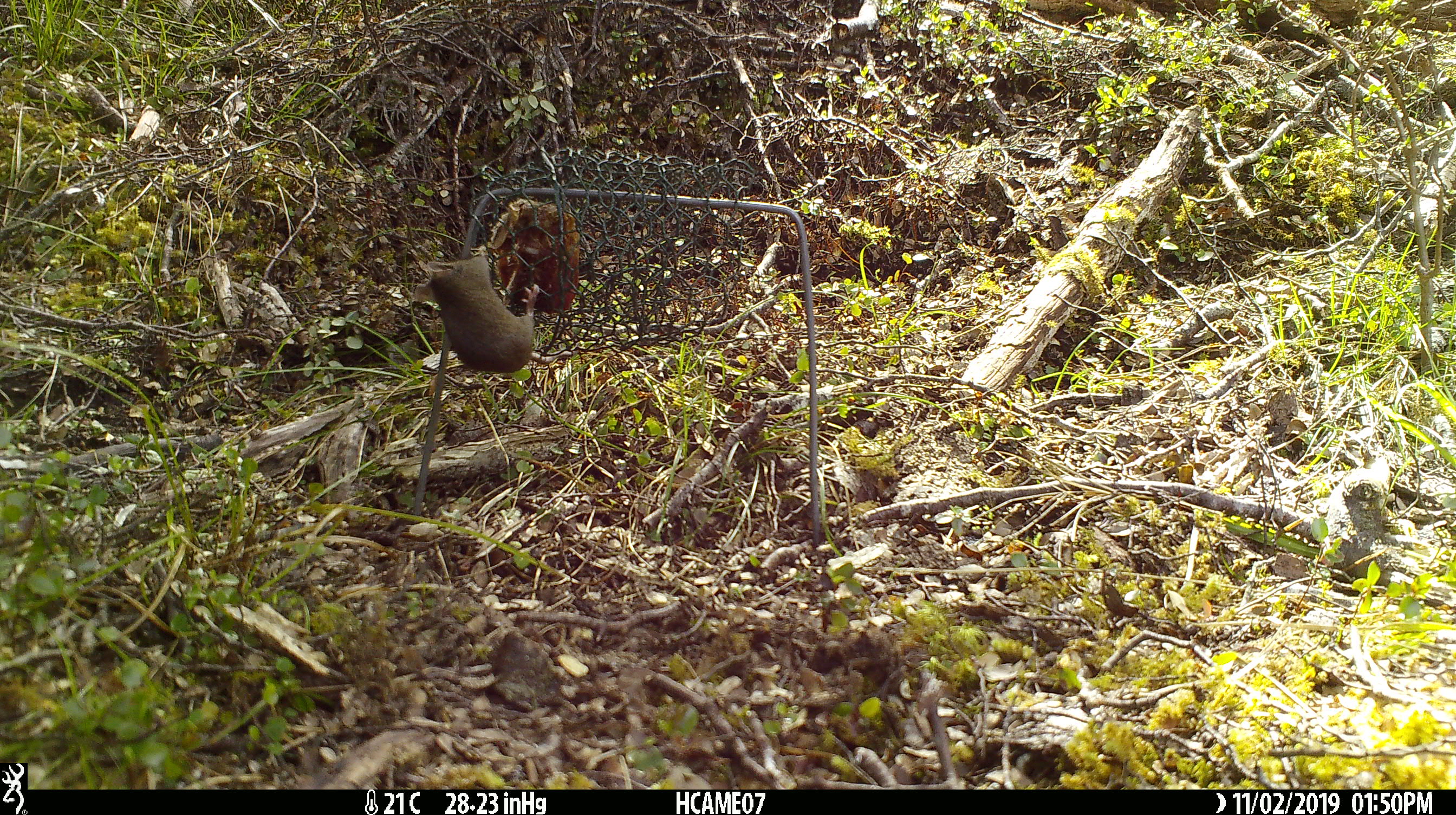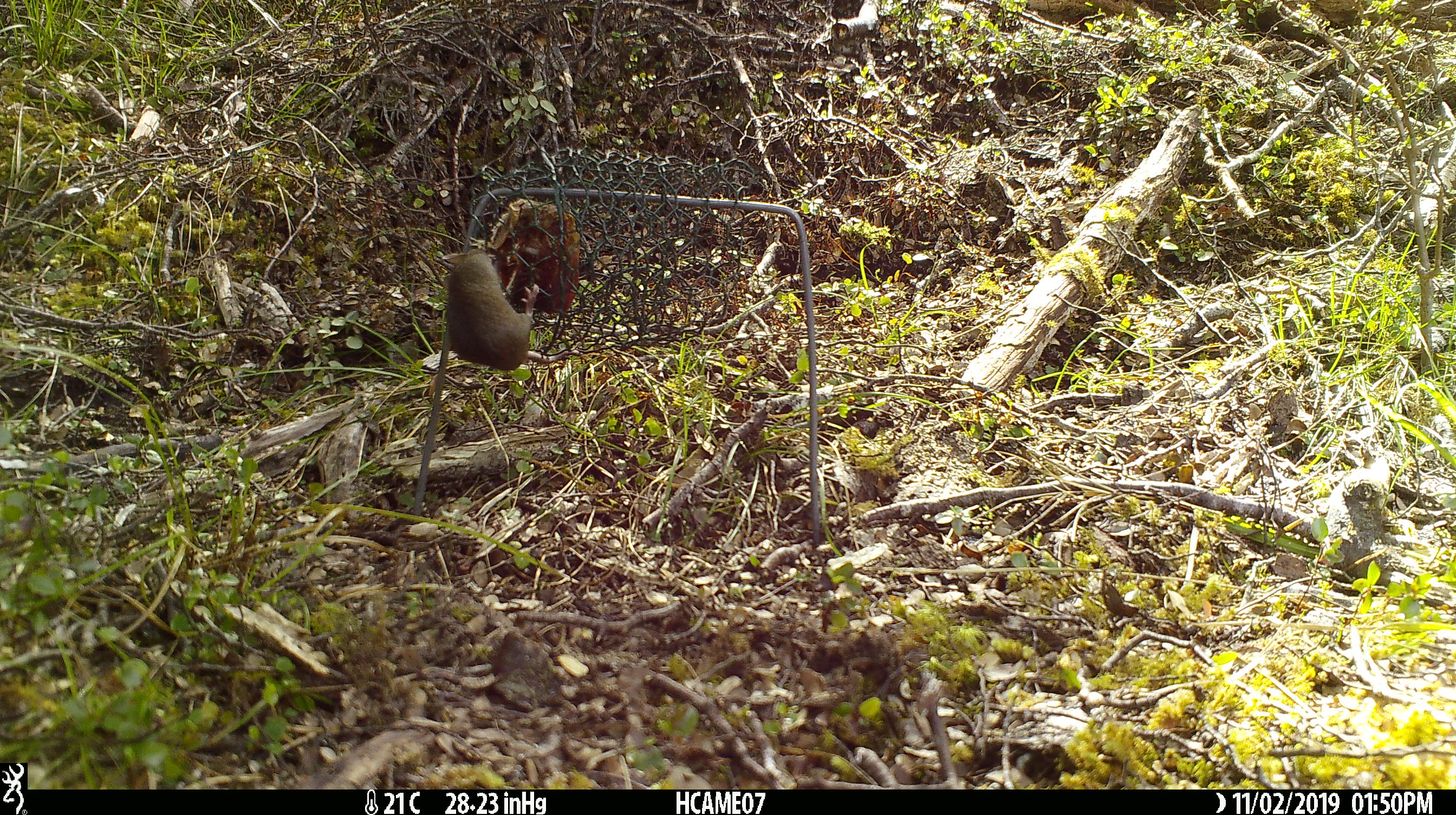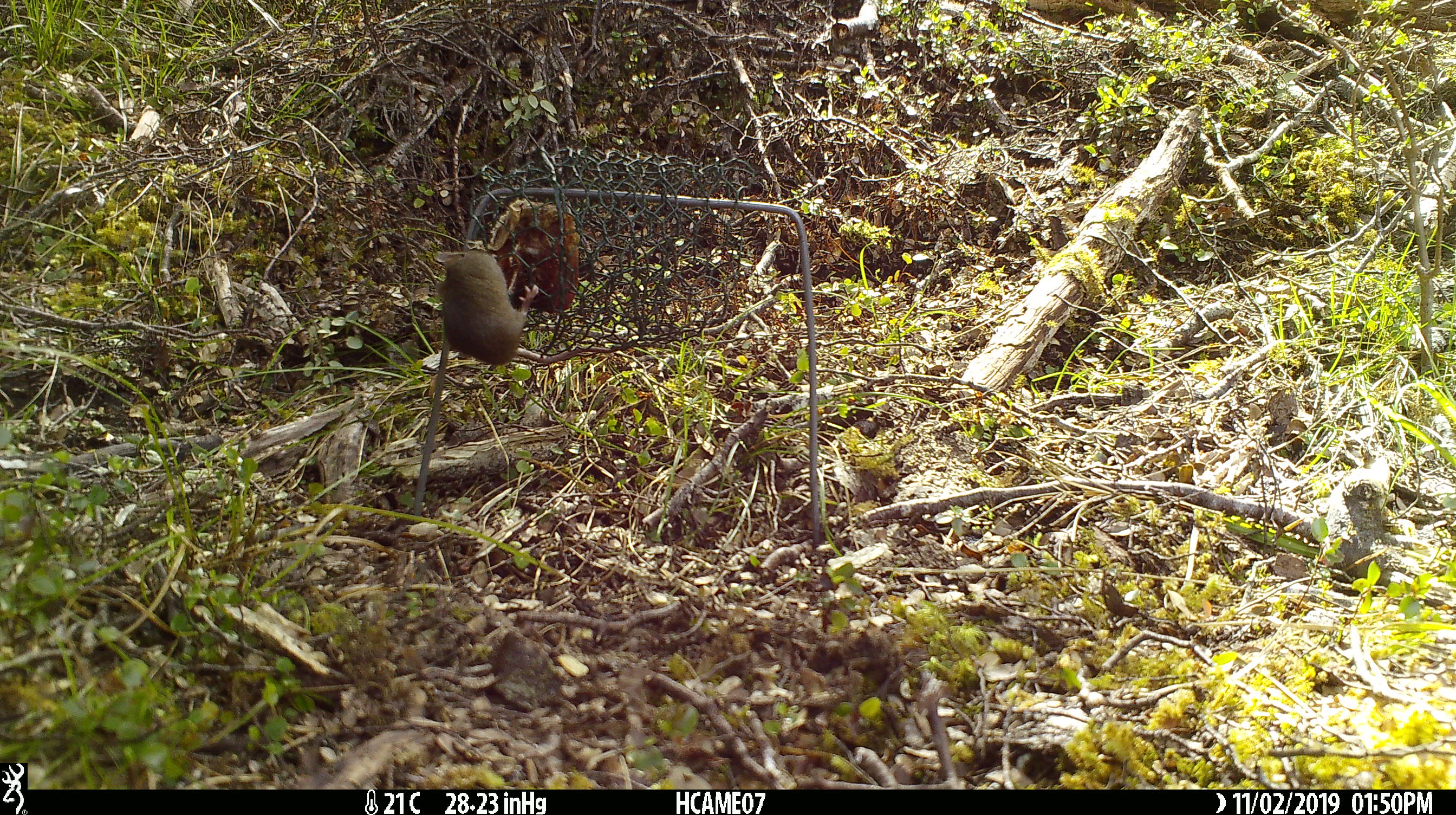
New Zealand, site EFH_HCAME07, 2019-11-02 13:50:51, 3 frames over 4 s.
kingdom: Animalia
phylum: Chordata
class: Mammalia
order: Rodentia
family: Muridae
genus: Mus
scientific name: Mus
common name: mouse